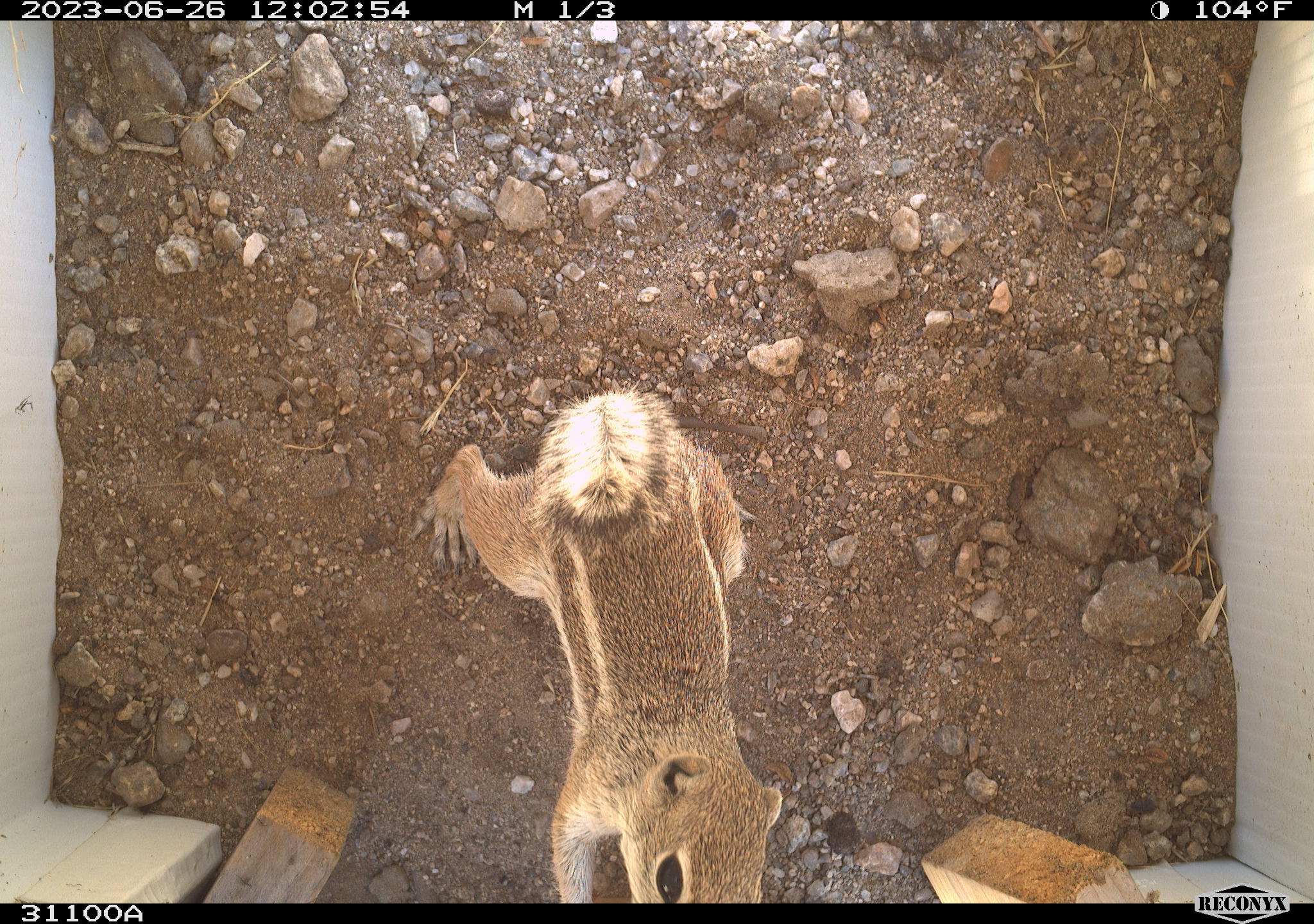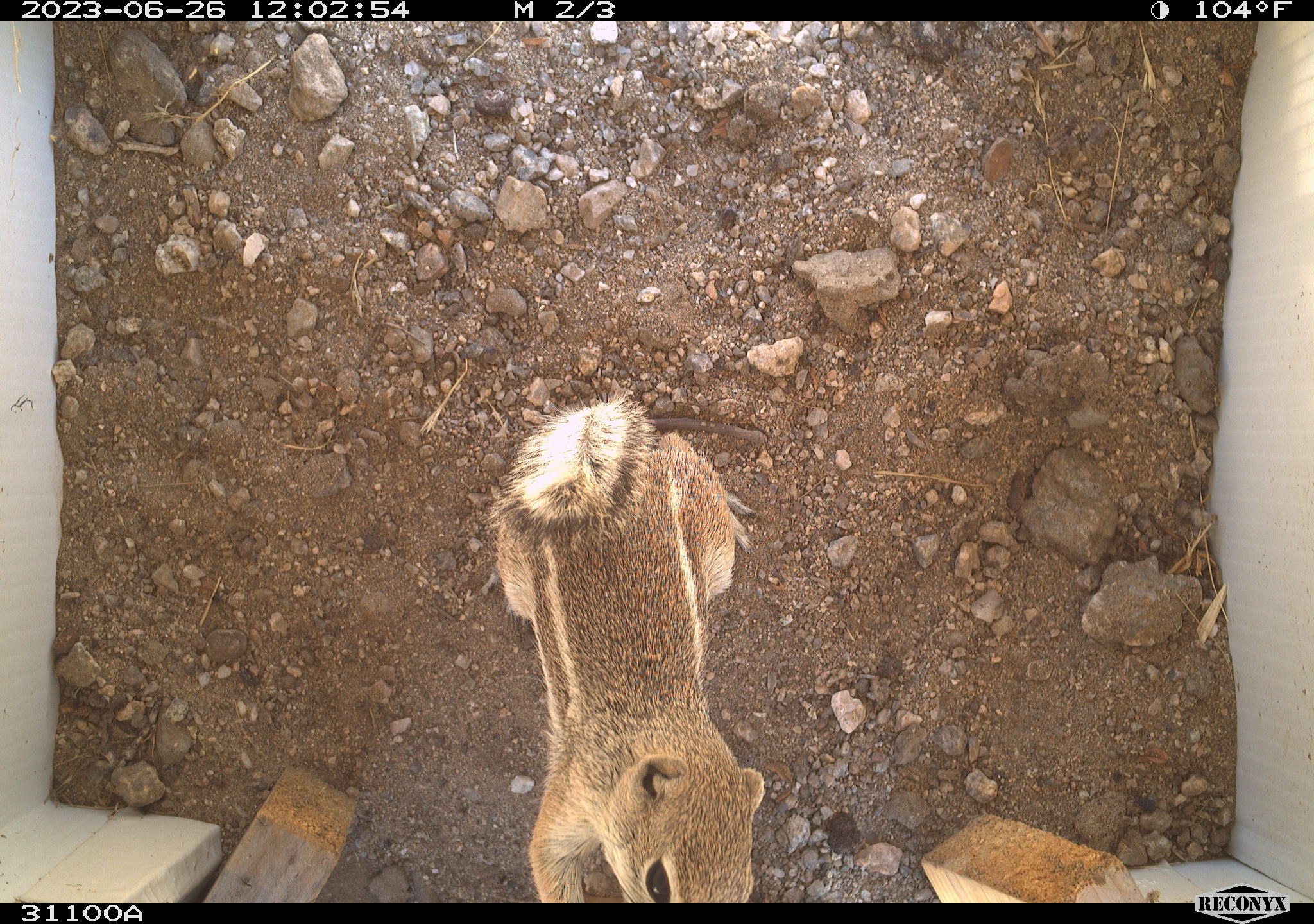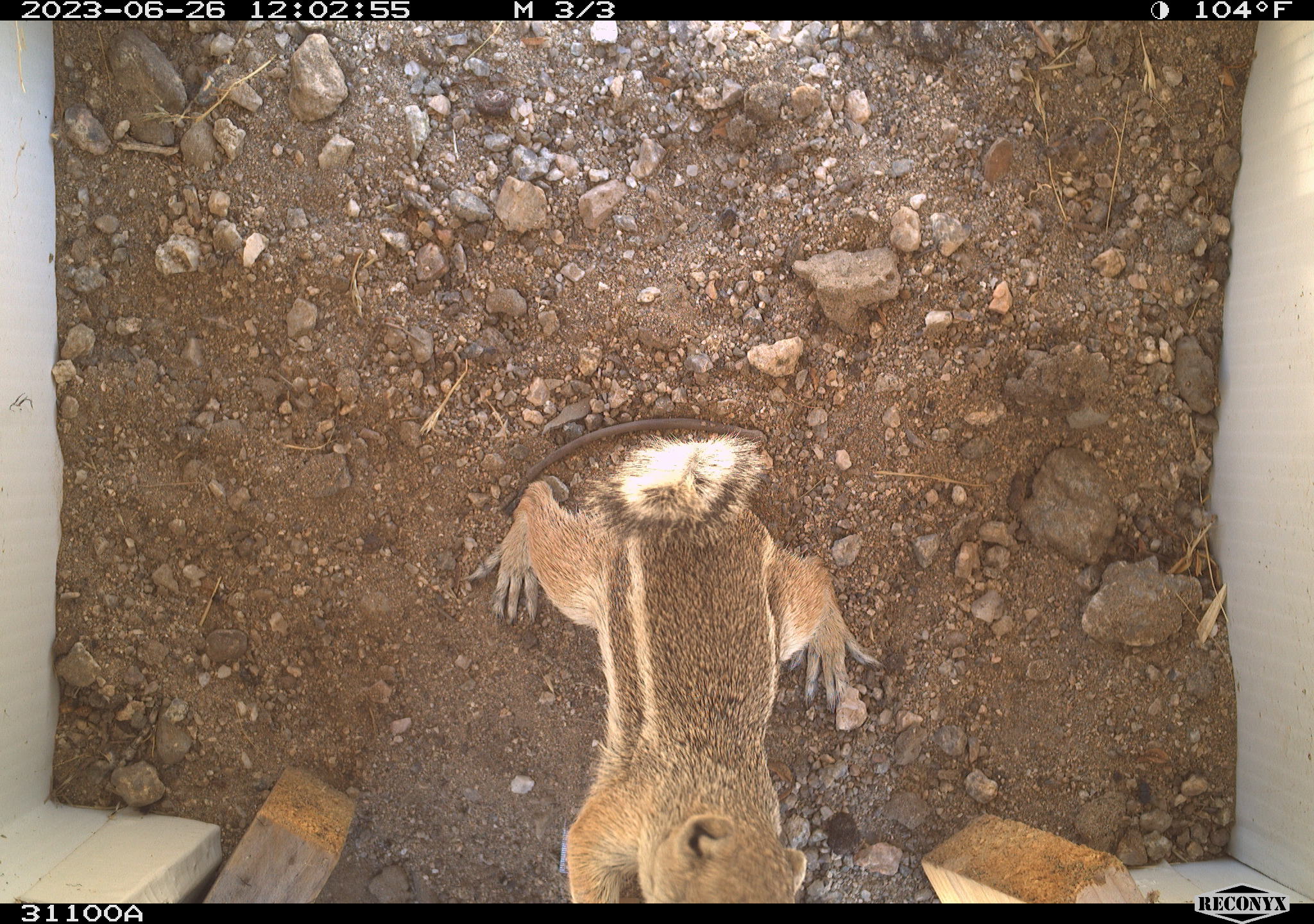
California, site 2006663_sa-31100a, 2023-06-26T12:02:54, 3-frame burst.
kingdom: Animalia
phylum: Chordata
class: Mammalia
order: Rodentia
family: Sciuridae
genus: Ammospermophilus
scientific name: Ammospermophilus leucurus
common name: white-tailed antelope squirrel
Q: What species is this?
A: White-tailed antelope squirrel (Ammospermophilus leucurus).